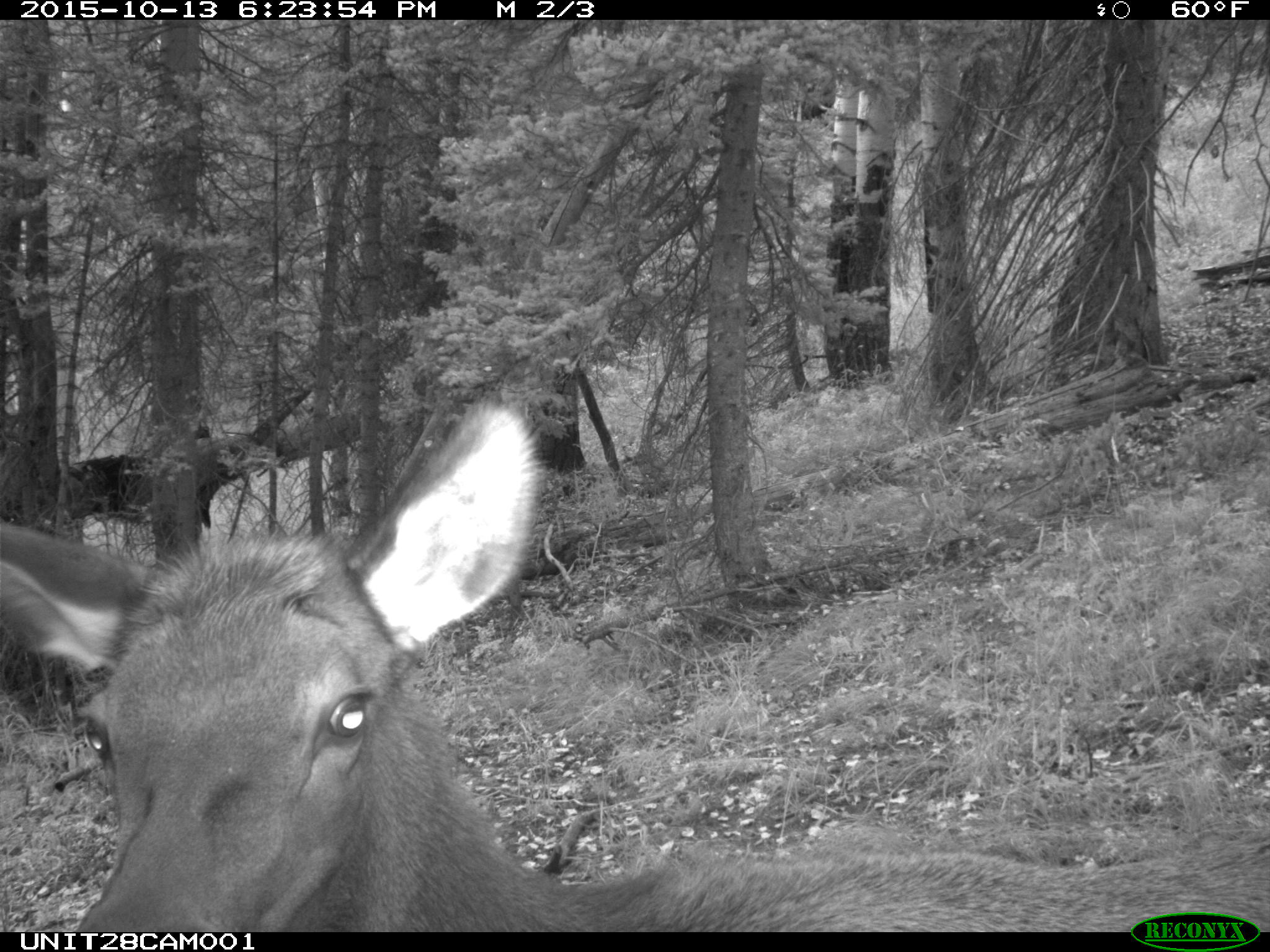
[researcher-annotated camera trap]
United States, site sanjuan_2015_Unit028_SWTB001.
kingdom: Animalia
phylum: Chordata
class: Mammalia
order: Artiodactyla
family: Cervidae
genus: Cervus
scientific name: Cervus elaphus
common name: red deer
Cervus elaphus (red deer).